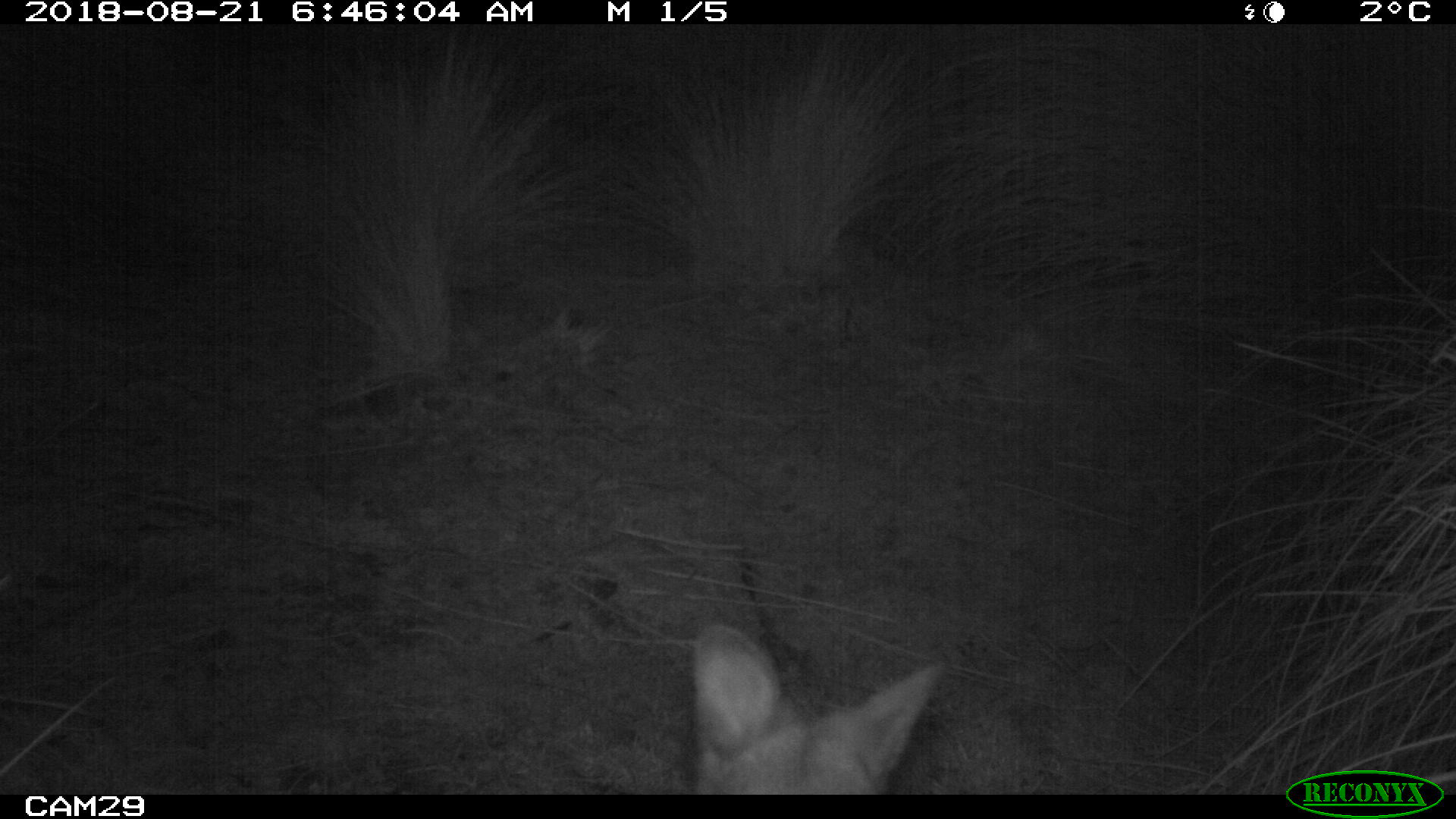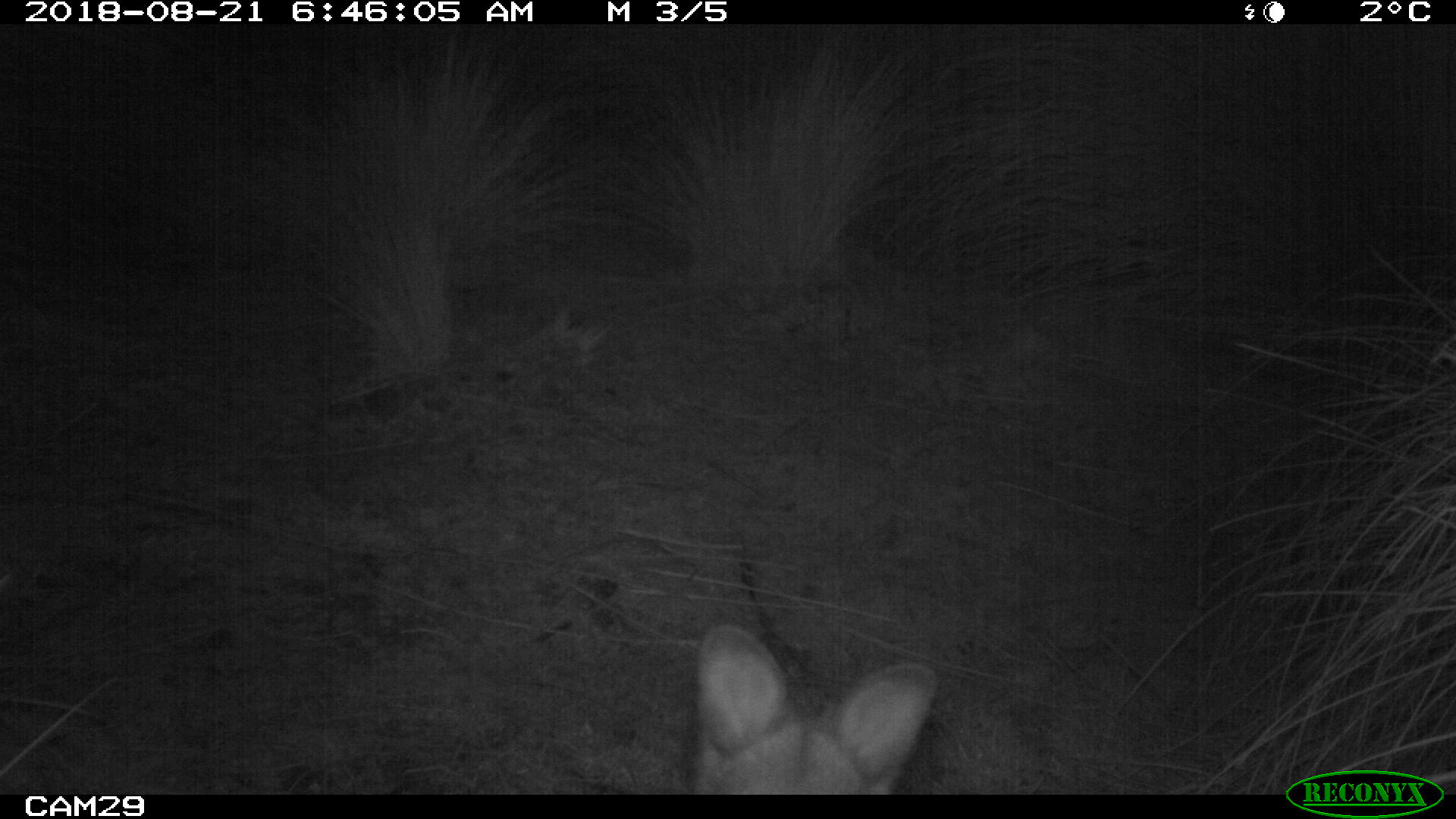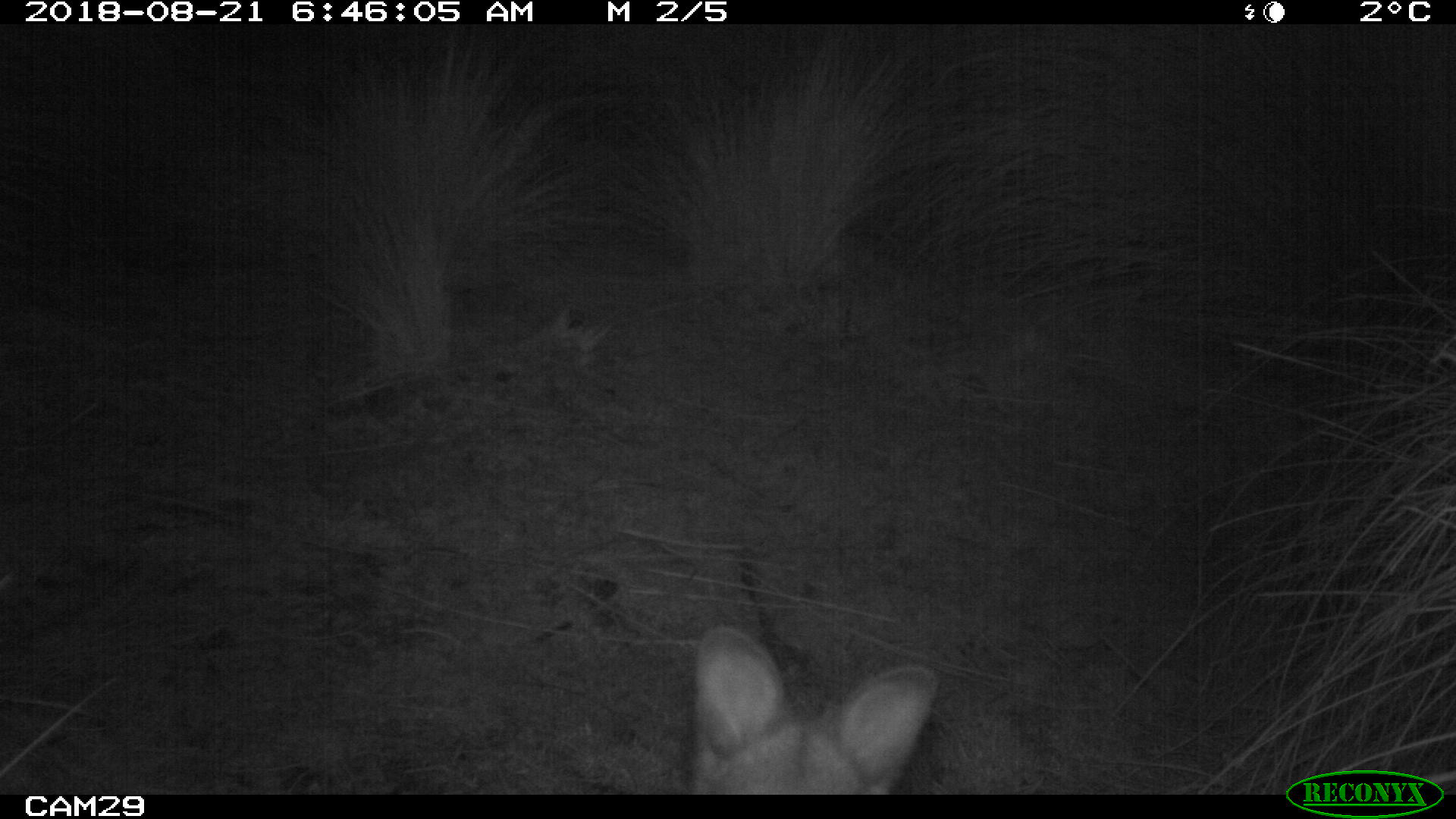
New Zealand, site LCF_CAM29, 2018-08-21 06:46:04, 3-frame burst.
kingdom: Animalia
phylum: Chordata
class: Mammalia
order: Diprotodontia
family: Macropodidae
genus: Notamacropus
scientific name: Notamacropus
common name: wallaby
Wallaby (Notamacropus).